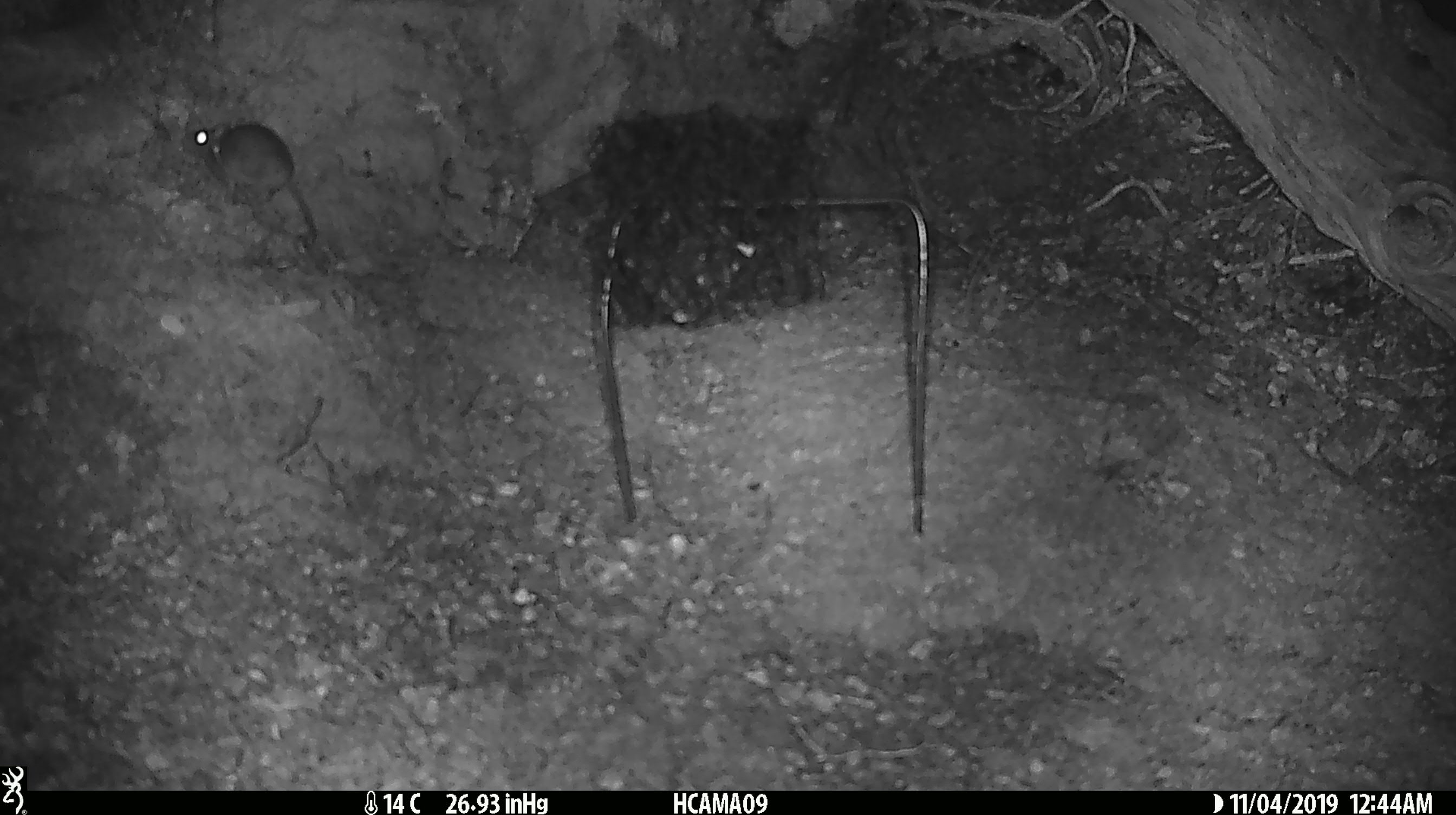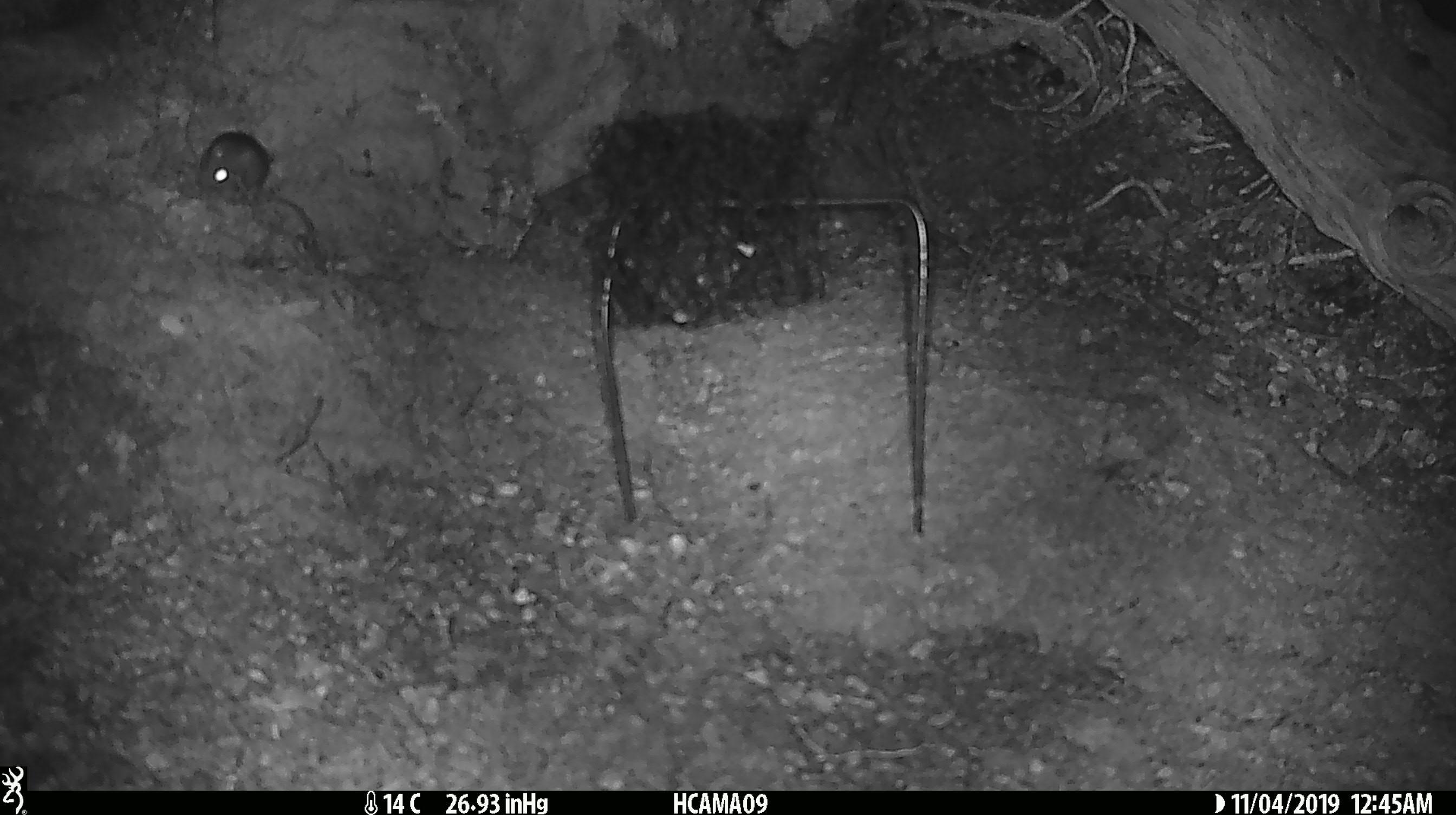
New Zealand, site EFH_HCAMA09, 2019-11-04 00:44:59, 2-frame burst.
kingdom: Animalia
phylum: Chordata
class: Mammalia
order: Rodentia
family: Muridae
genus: Mus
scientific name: Mus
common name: mouse